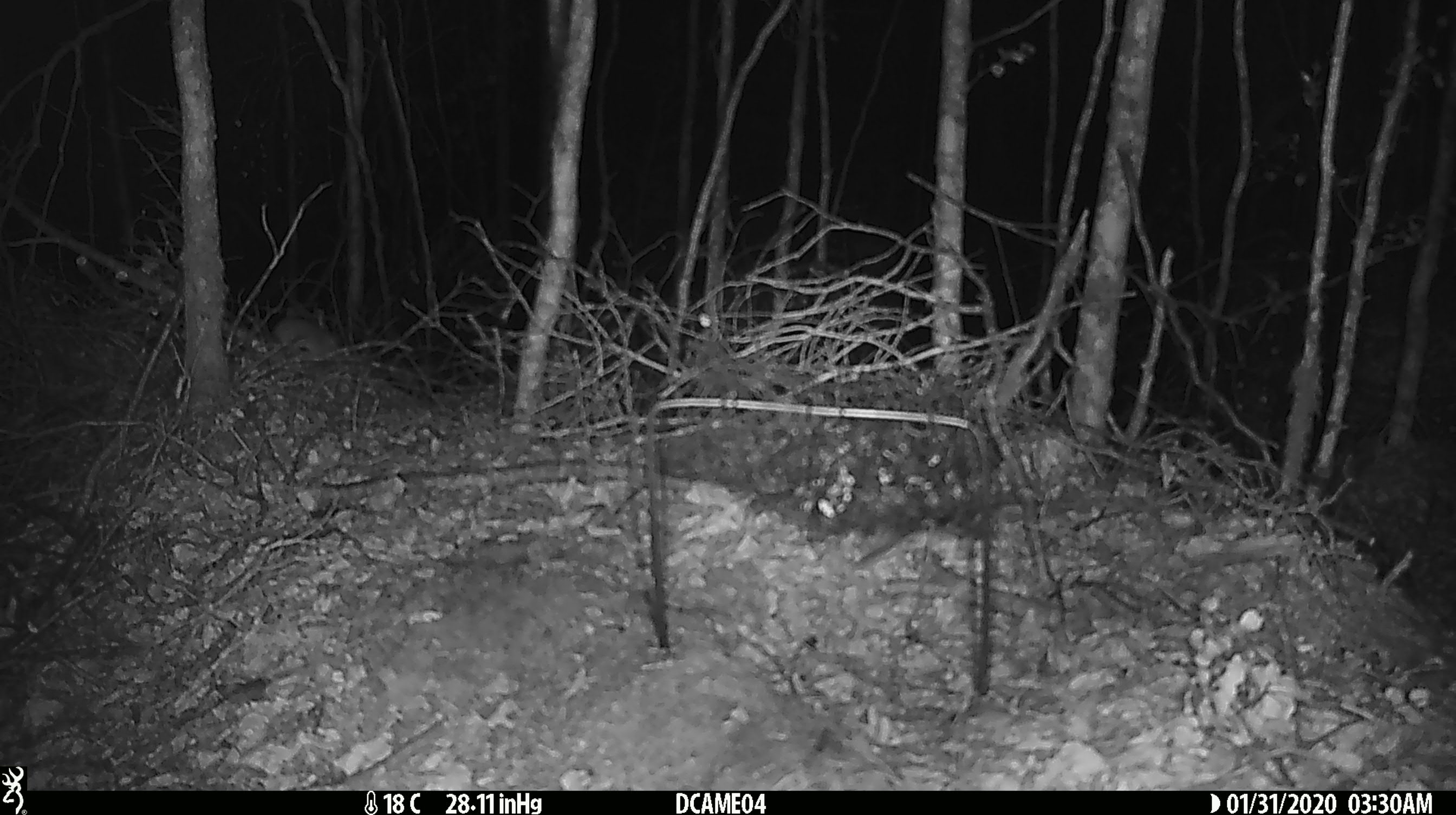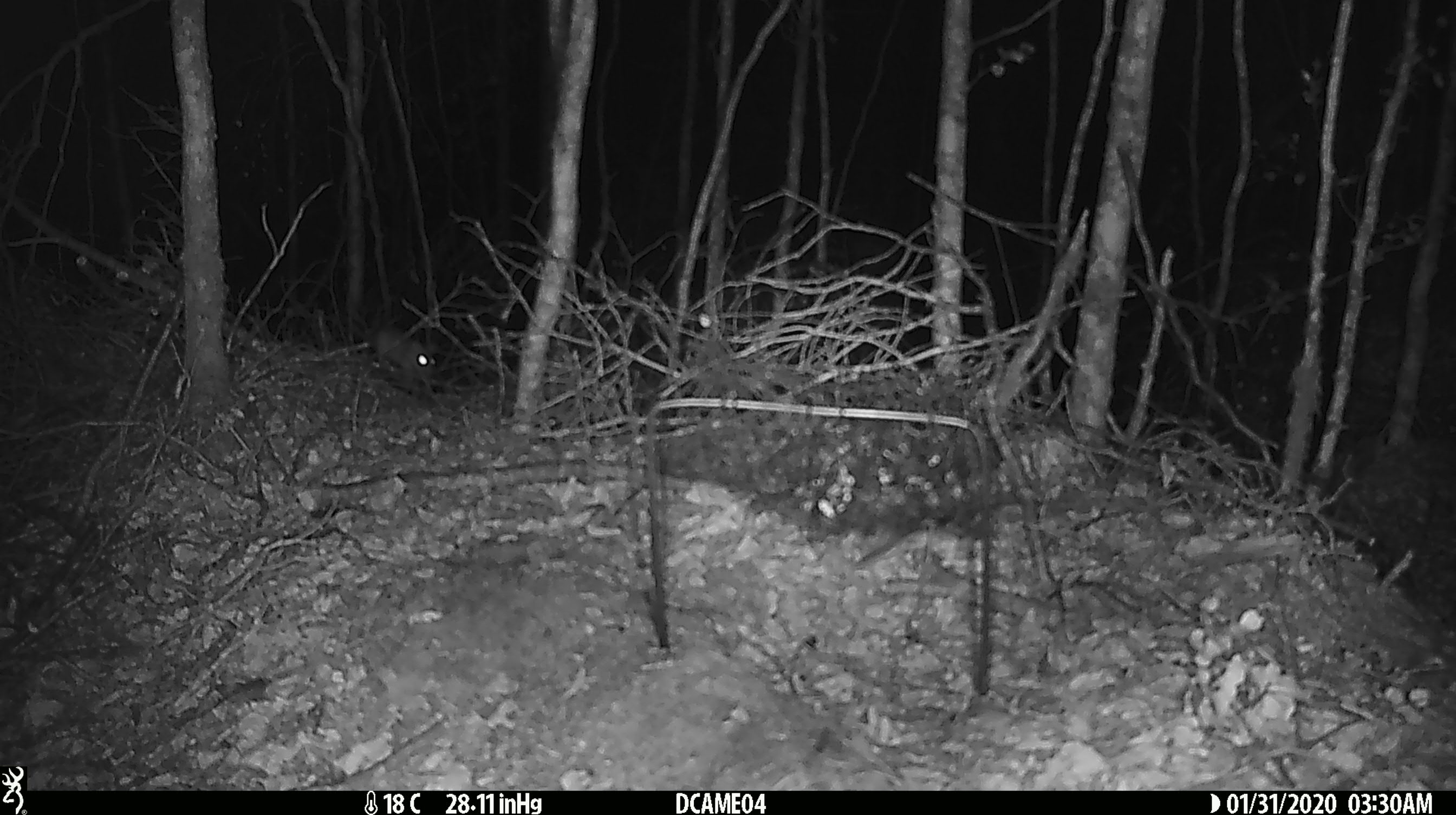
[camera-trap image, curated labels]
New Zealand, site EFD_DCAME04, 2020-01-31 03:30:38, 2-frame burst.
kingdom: Animalia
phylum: Chordata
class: Mammalia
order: Rodentia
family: Muridae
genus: Mus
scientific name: Mus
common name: mouse